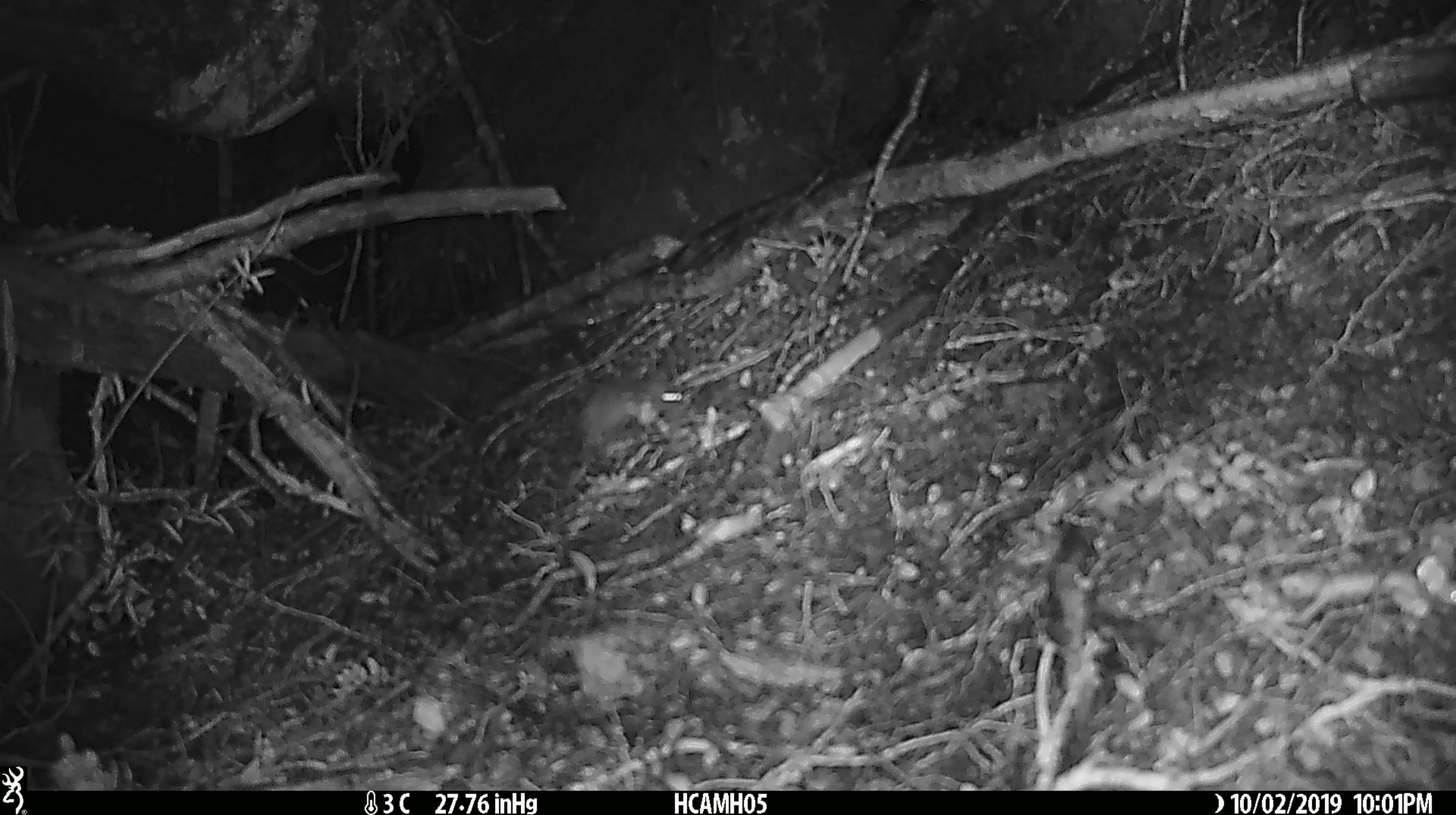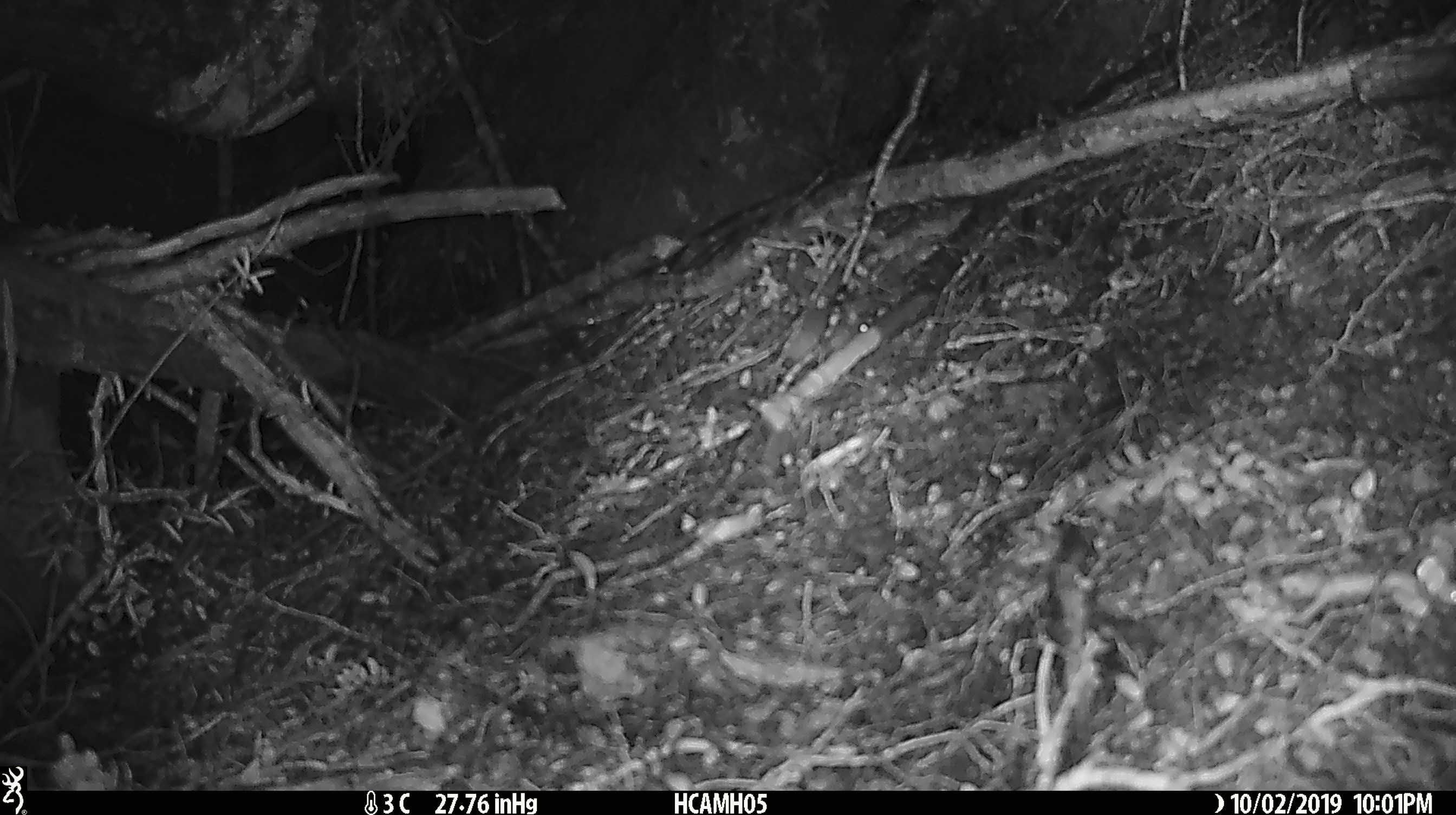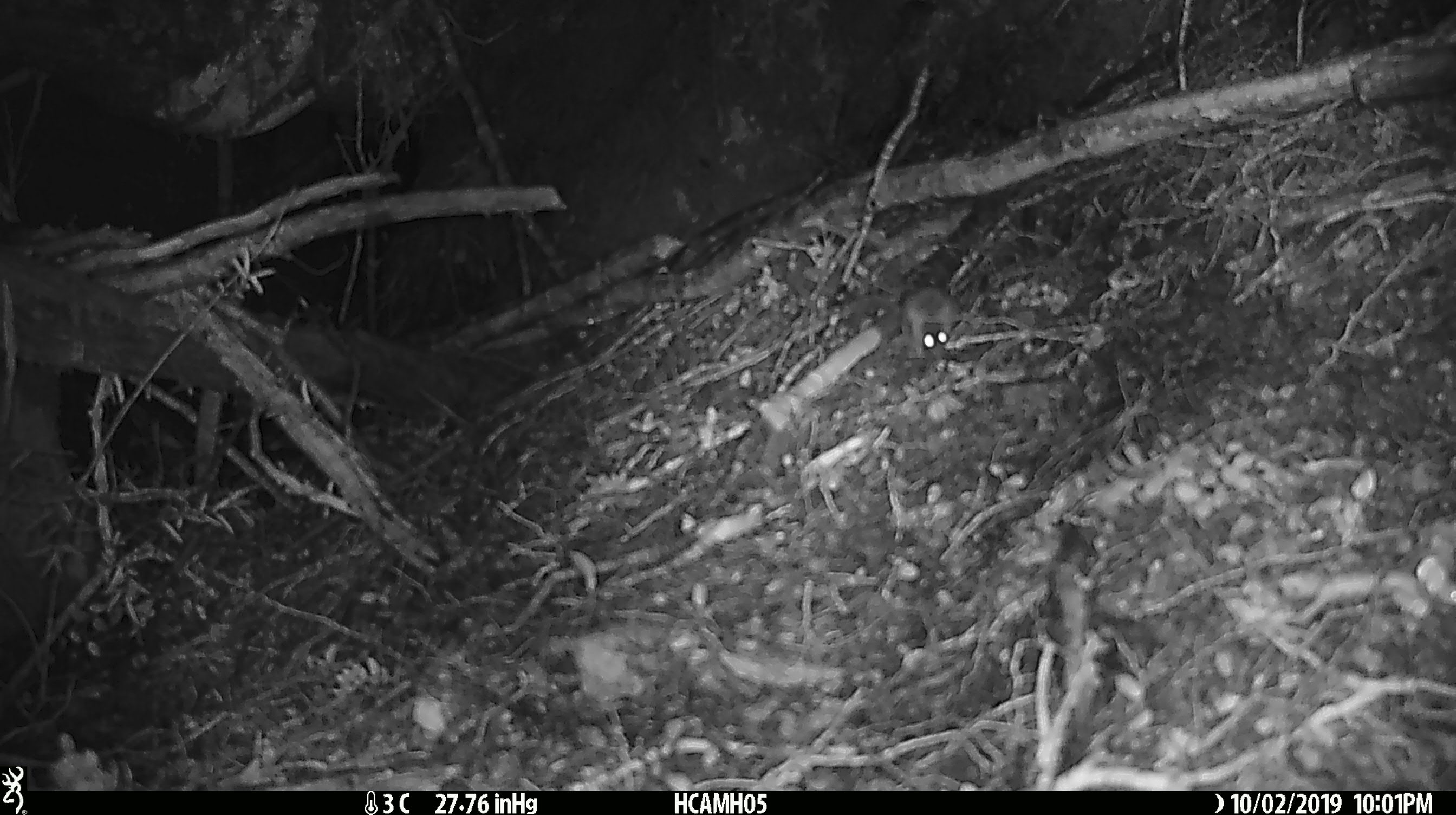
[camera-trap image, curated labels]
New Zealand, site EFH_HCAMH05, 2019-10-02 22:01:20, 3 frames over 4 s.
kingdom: Animalia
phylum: Chordata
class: Mammalia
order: Rodentia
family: Muridae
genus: Mus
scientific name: Mus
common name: mouse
Mouse (Mus).